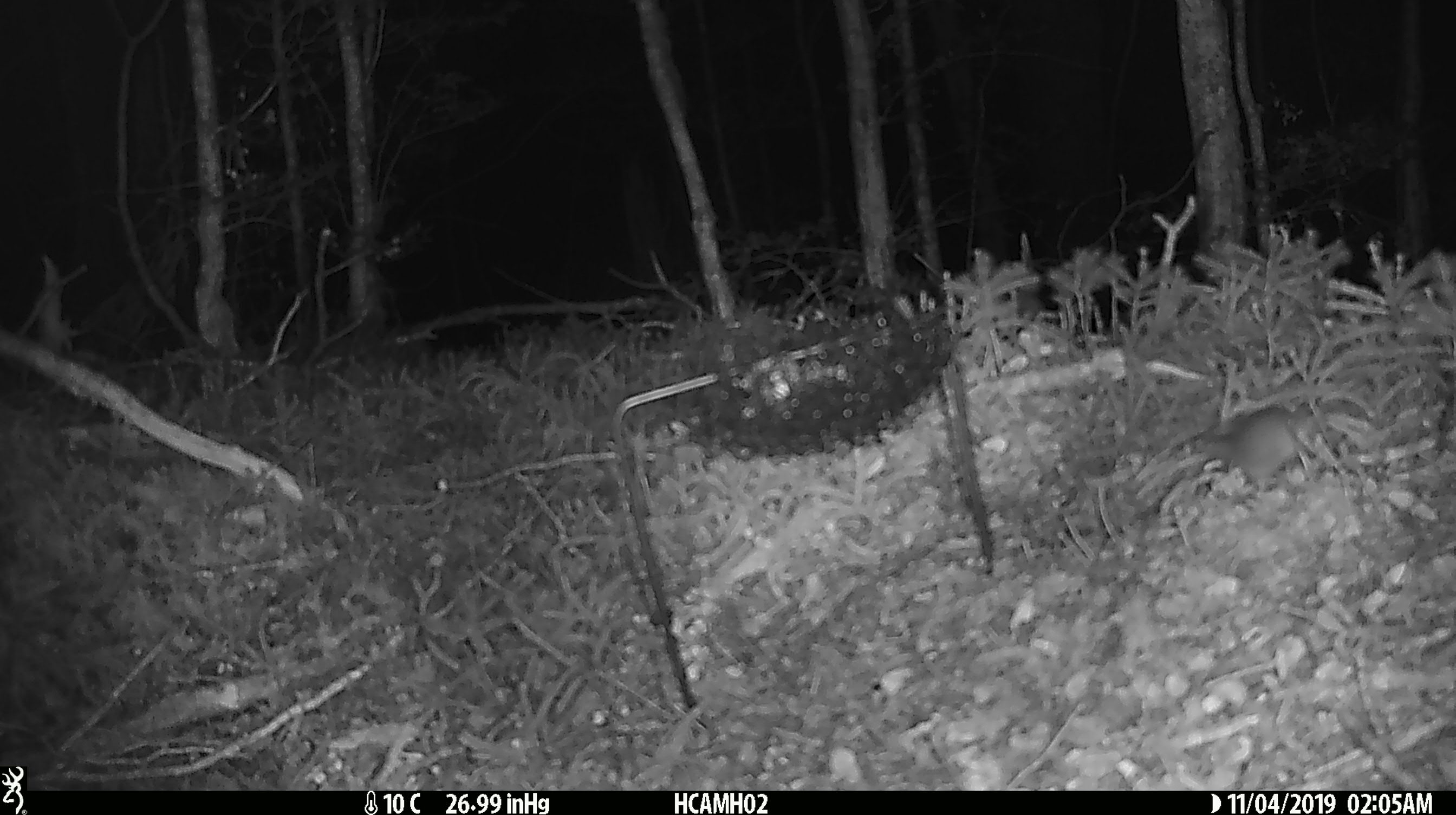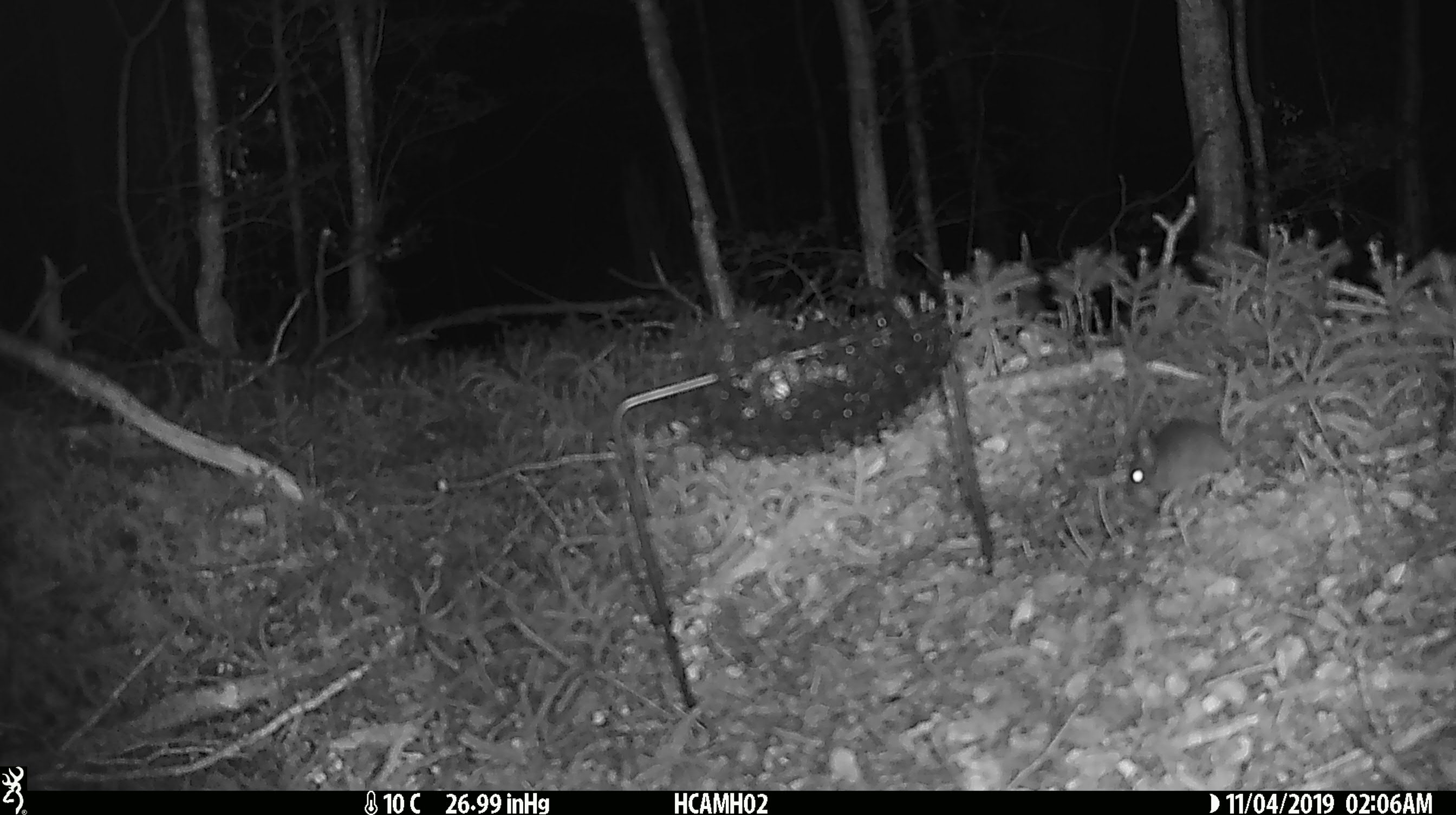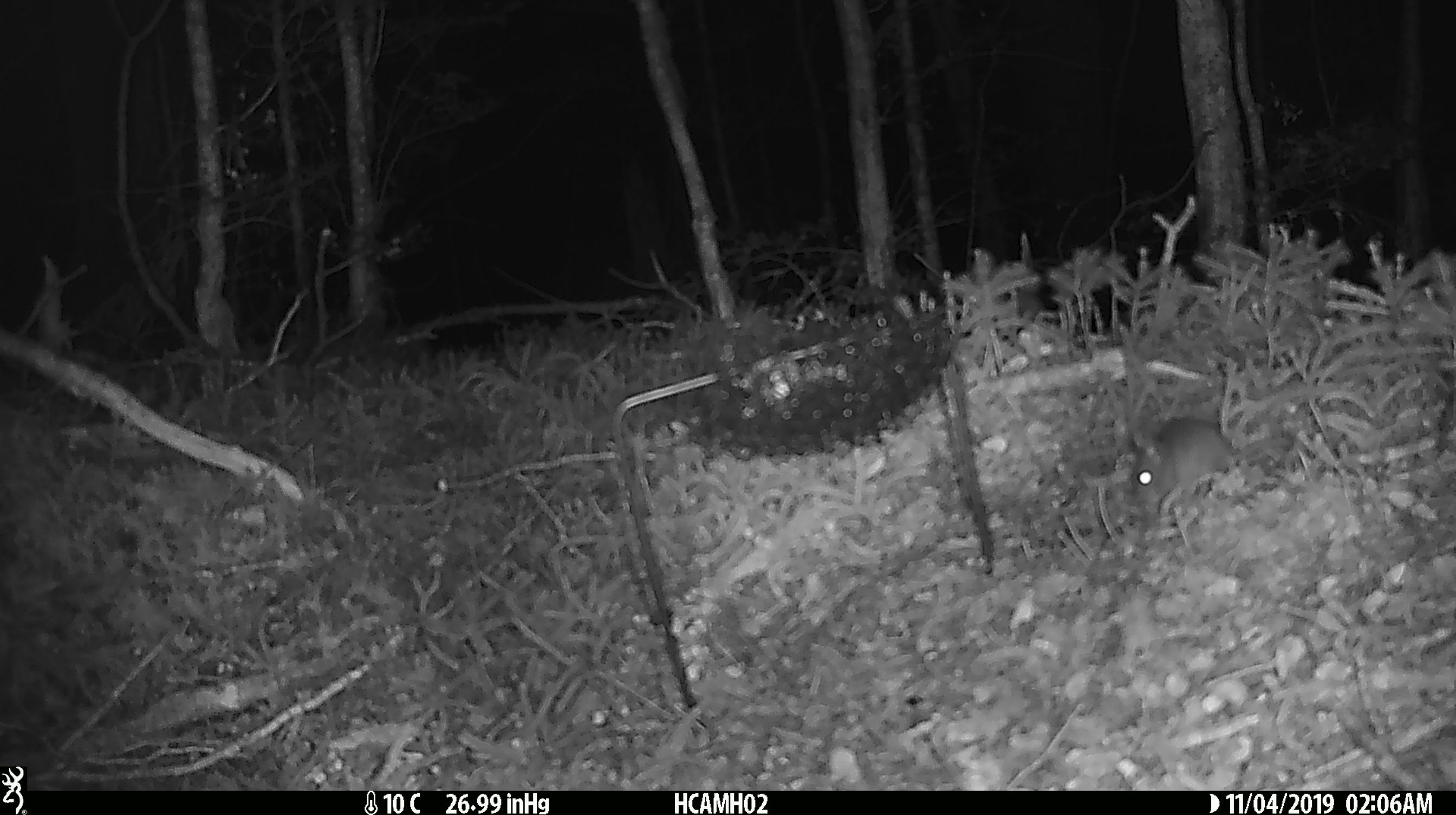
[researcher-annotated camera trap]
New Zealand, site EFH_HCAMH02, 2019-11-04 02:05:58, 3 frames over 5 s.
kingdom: Animalia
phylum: Chordata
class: Mammalia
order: Rodentia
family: Muridae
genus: Mus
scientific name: Mus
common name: mouse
Mouse (Mus).